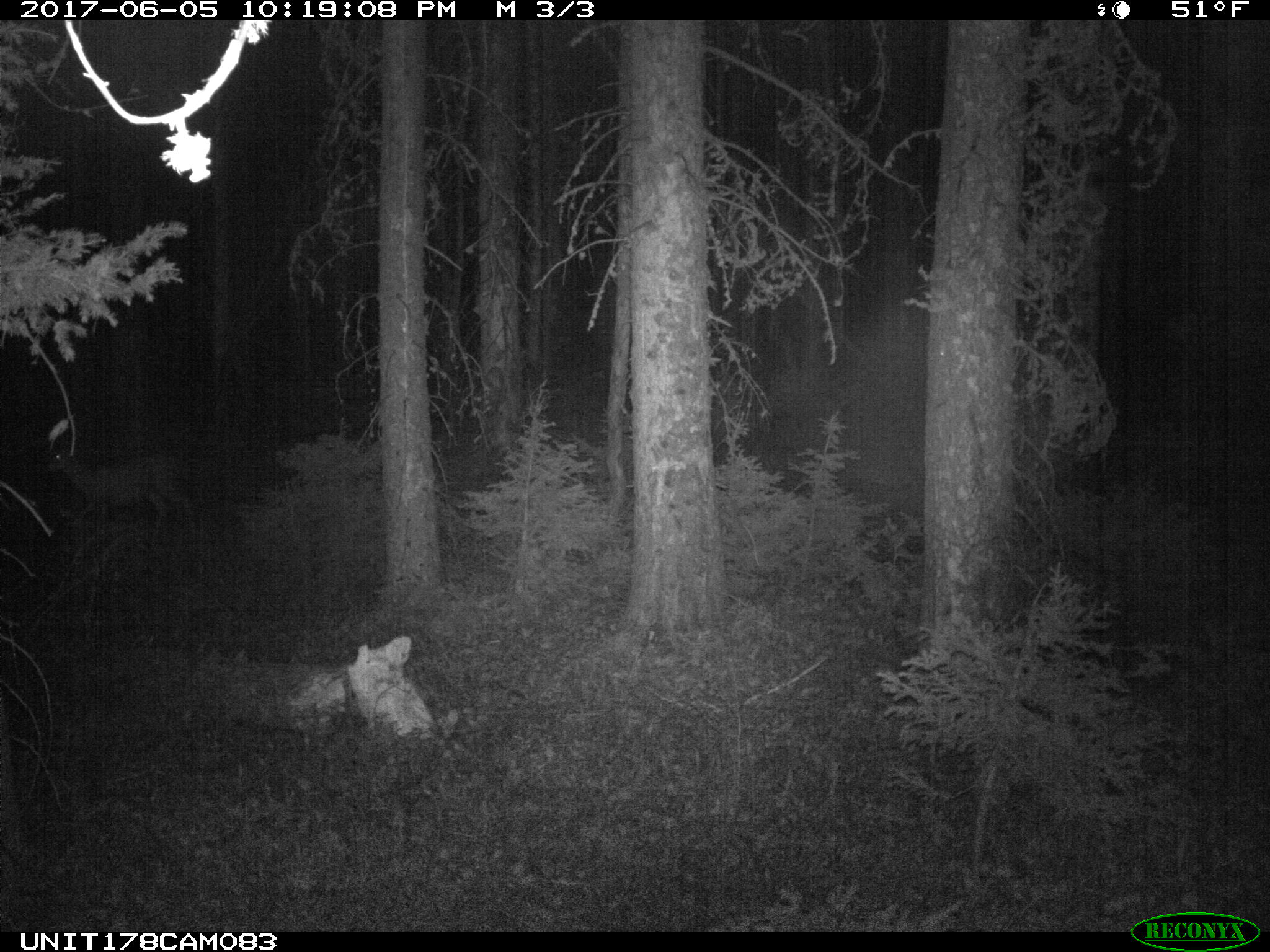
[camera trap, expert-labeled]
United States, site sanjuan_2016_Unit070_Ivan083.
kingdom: Animalia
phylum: Chordata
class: Mammalia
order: Artiodactyla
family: Cervidae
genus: Odocoileus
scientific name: Odocoileus hemionus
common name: mule deer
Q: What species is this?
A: Odocoileus hemionus (mule deer).